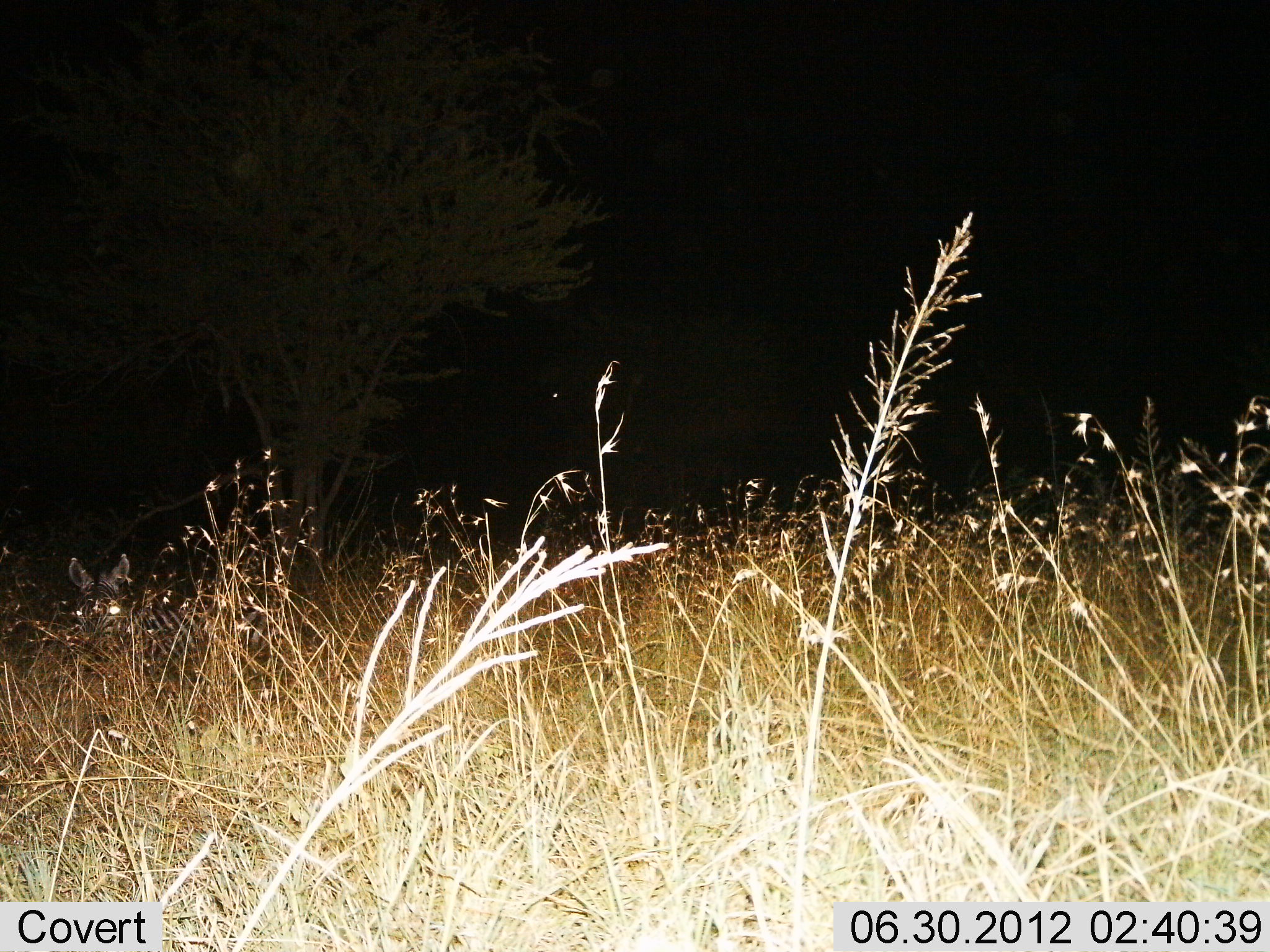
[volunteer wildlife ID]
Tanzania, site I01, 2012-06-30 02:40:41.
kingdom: Animalia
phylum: Chordata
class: Mammalia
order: Perissodactyla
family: Equidae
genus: Equus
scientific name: Equus quagga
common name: plains zebra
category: zebra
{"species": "zebra (plains zebra) (Equus quagga)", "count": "1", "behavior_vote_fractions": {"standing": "60%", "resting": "40%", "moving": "0%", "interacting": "0%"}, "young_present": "0%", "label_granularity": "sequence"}